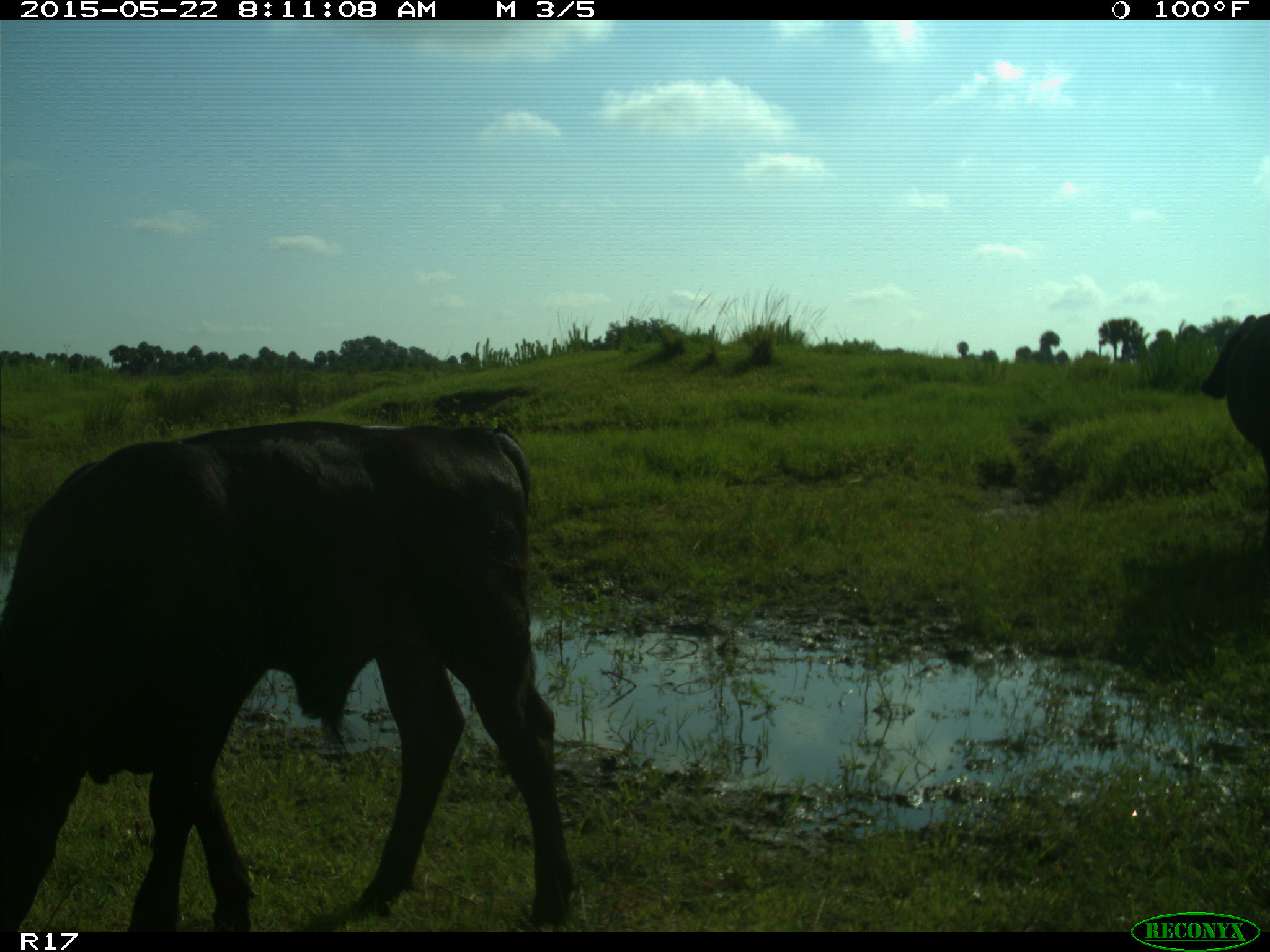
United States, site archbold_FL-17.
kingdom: Animalia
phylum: Chordata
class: Mammalia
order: Artiodactyla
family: Bovidae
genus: Bos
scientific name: Bos taurus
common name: domestic cow